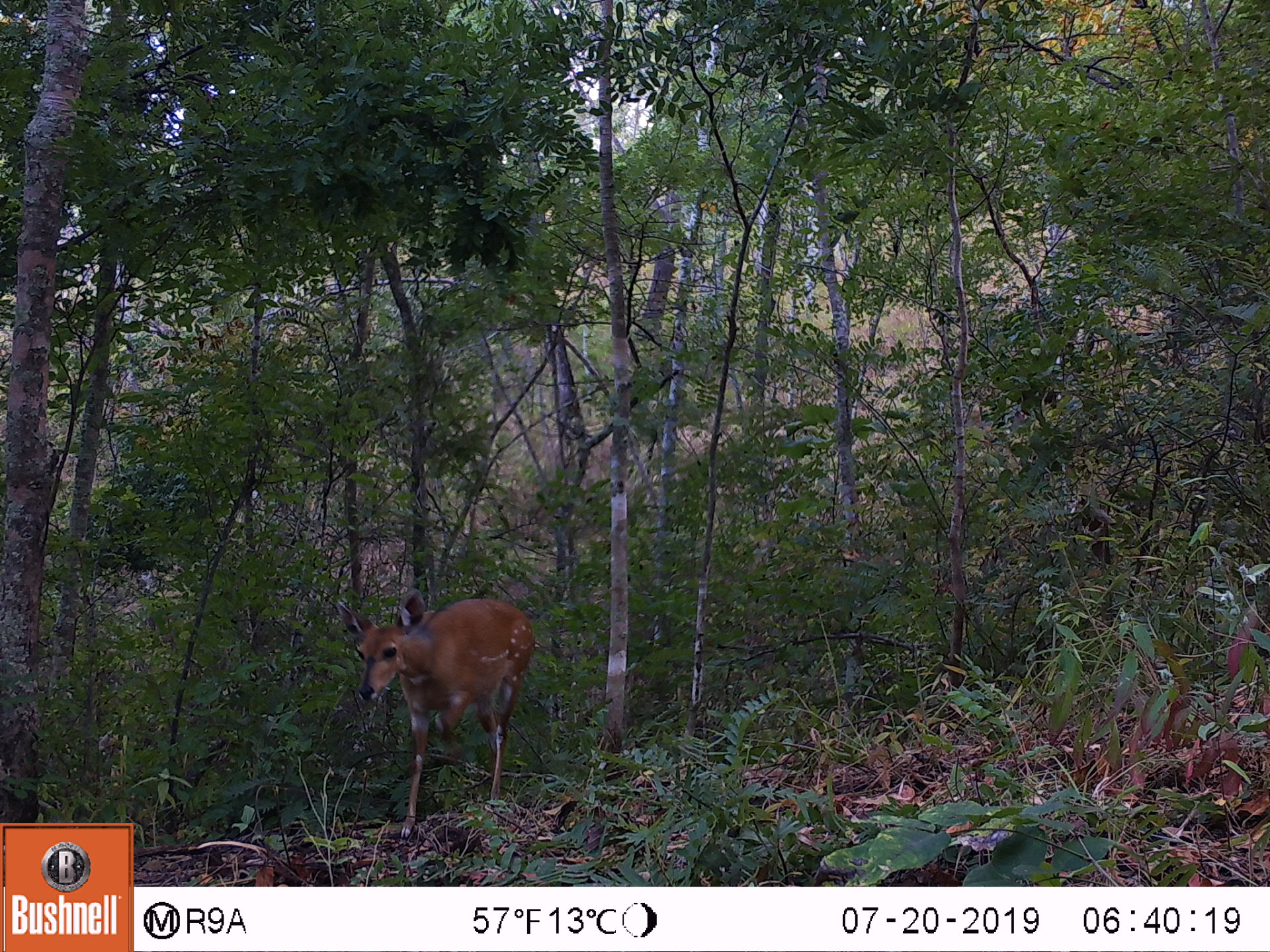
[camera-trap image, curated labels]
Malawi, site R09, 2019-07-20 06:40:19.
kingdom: Animalia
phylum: Chordata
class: Mammalia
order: Artiodactyla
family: Bovidae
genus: Tragelaphus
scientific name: Tragelaphus sylvaticus sylvaticus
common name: cape bushbuck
Cape bushbuck (Tragelaphus sylvaticus sylvaticus), count 1.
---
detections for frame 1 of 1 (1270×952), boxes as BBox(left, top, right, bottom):
cape bushbuck: BBox(333, 581, 540, 840)